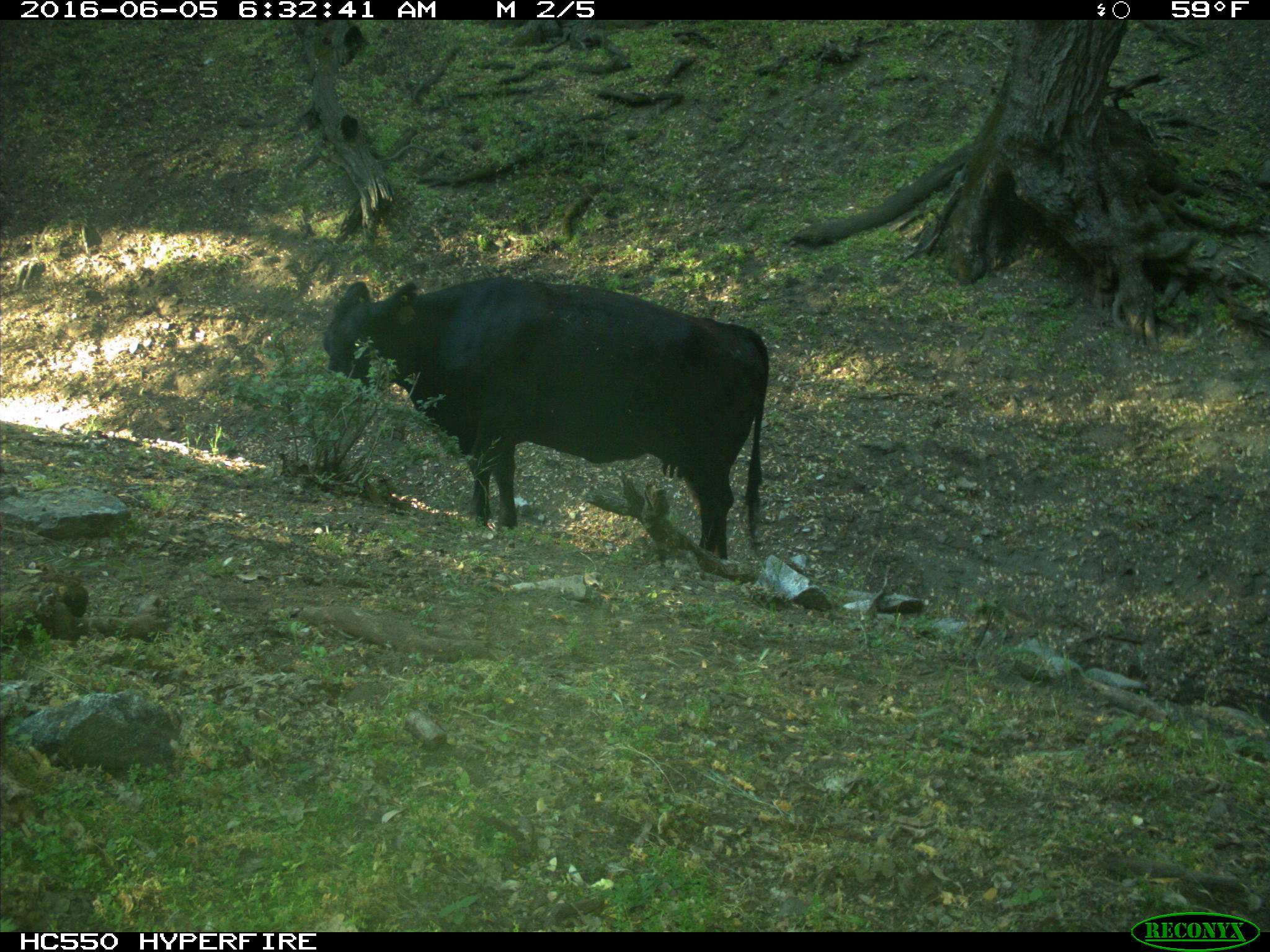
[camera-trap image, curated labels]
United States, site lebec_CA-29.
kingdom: Animalia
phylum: Chordata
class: Mammalia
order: Artiodactyla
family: Bovidae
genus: Bos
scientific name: Bos taurus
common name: domestic cow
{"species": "Bos taurus (domestic cow)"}